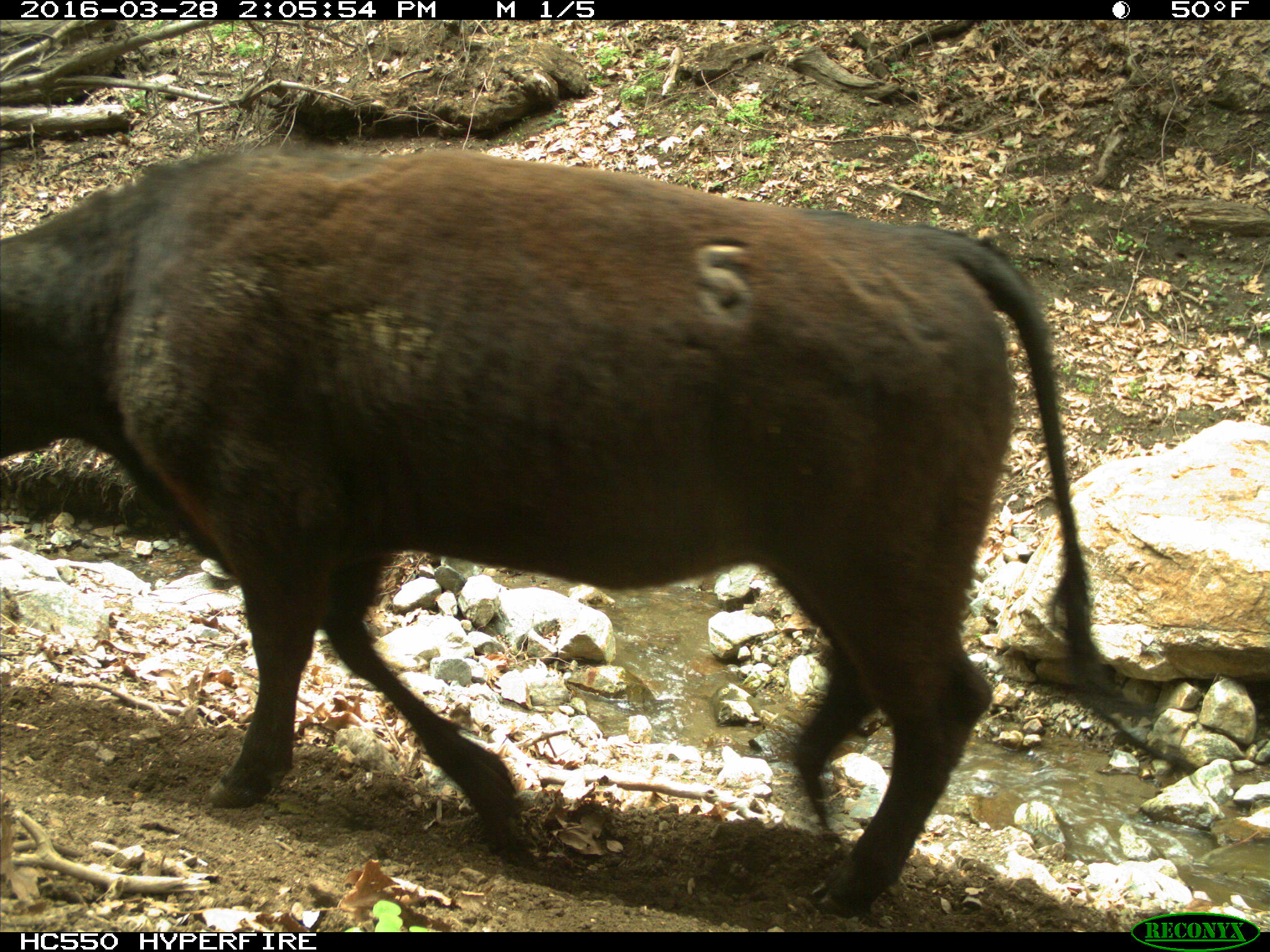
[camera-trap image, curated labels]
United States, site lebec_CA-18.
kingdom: Animalia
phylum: Chordata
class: Mammalia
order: Artiodactyla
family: Bovidae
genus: Bos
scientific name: Bos taurus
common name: domestic cow